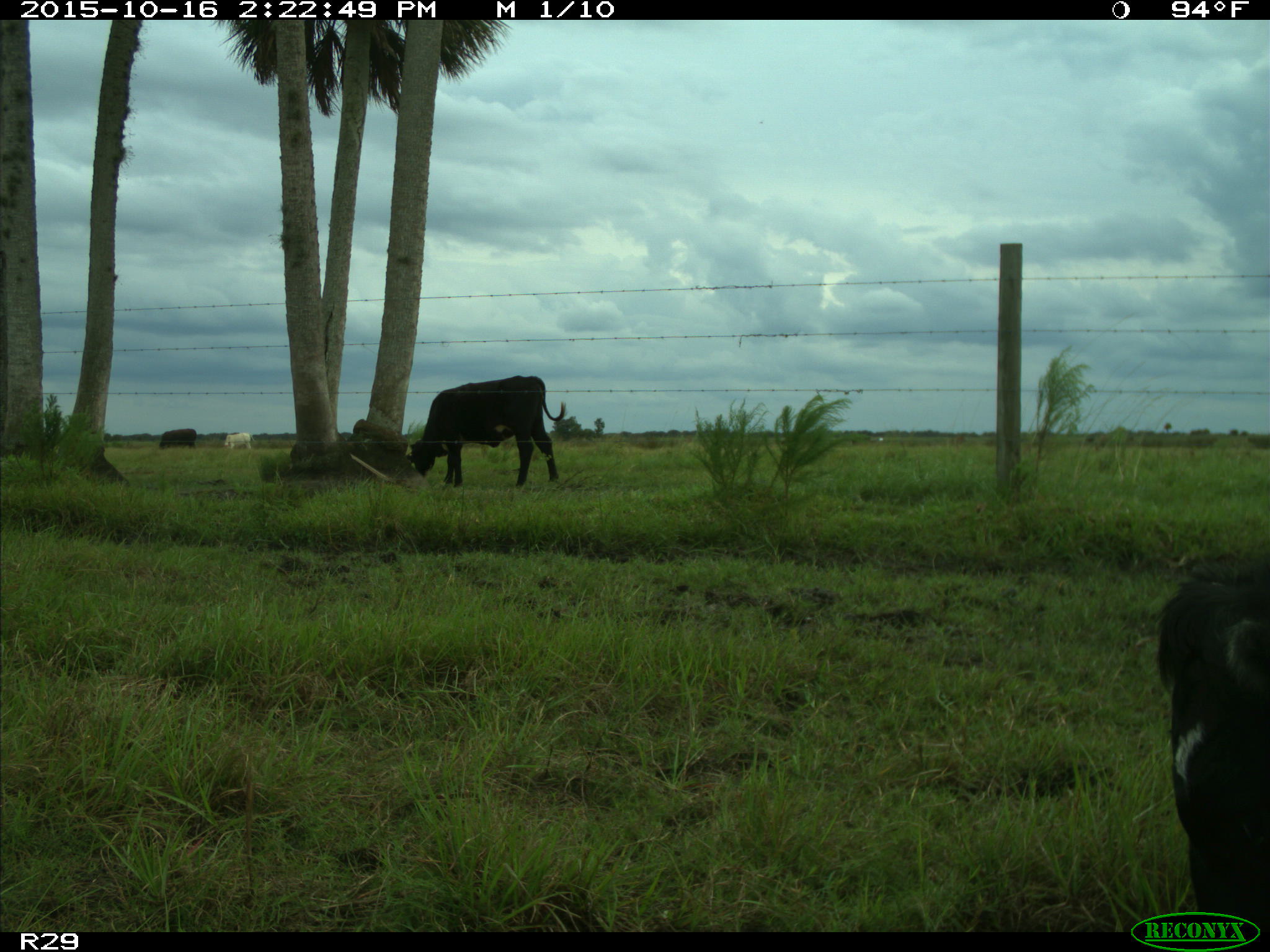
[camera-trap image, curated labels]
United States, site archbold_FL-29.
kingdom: Animalia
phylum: Chordata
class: Mammalia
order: Artiodactyla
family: Bovidae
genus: Bos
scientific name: Bos taurus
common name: domestic cow